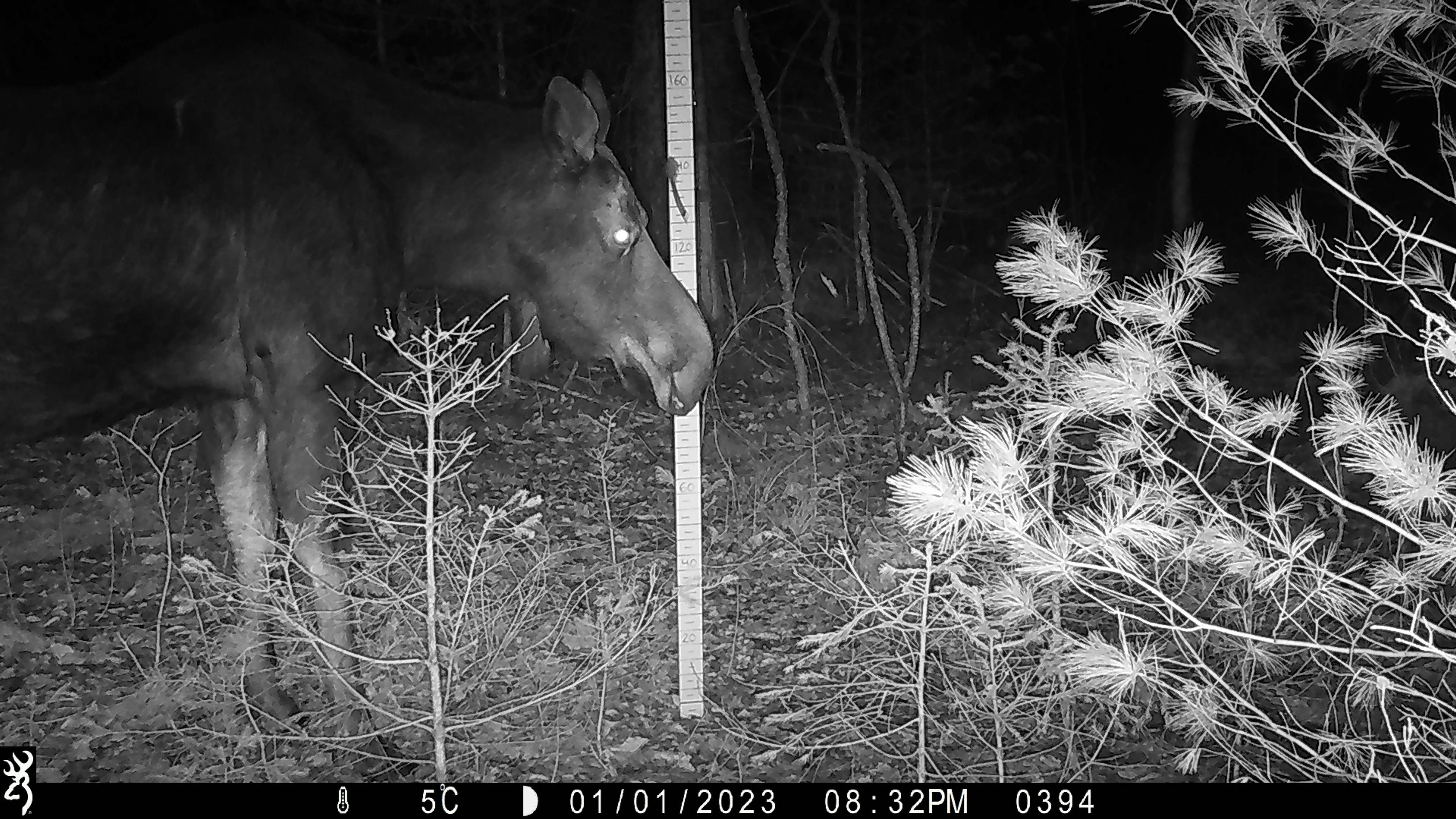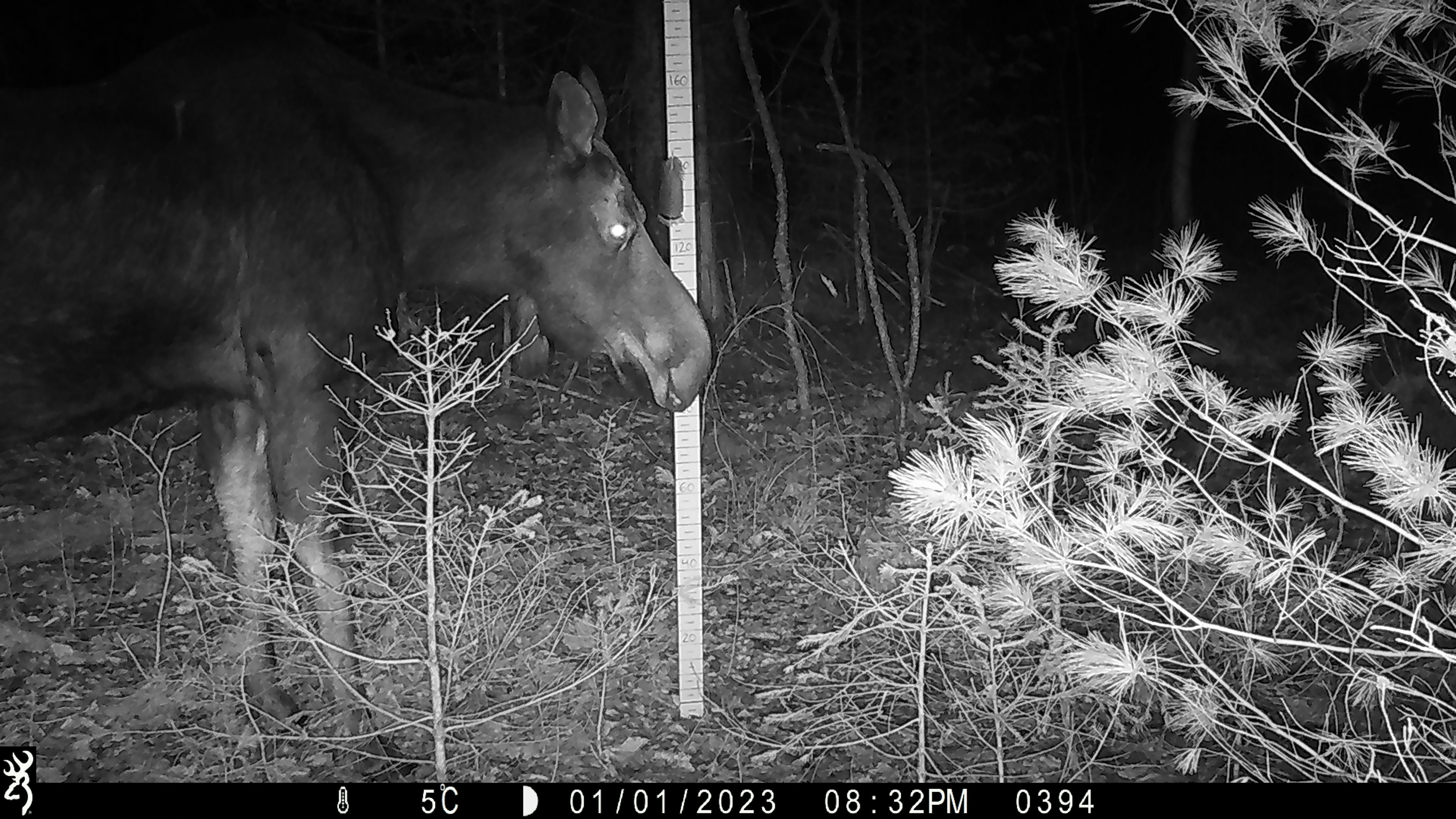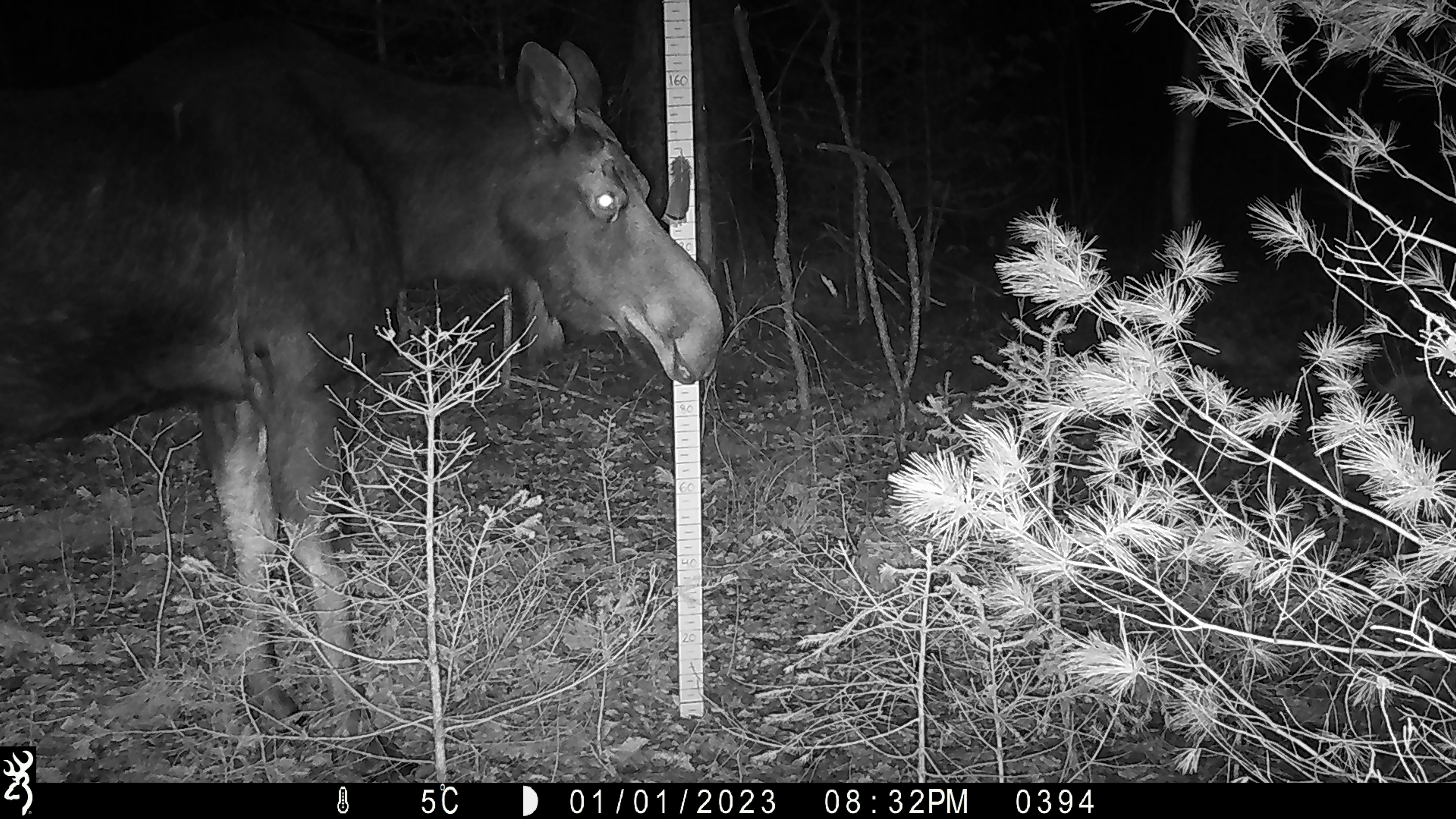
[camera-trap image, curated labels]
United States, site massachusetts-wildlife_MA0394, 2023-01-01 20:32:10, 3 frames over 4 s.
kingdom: Animalia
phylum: Chordata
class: Mammalia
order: Artiodactyla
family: Cervidae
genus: Alces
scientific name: Alces alces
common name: moose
Moose (Alces alces).